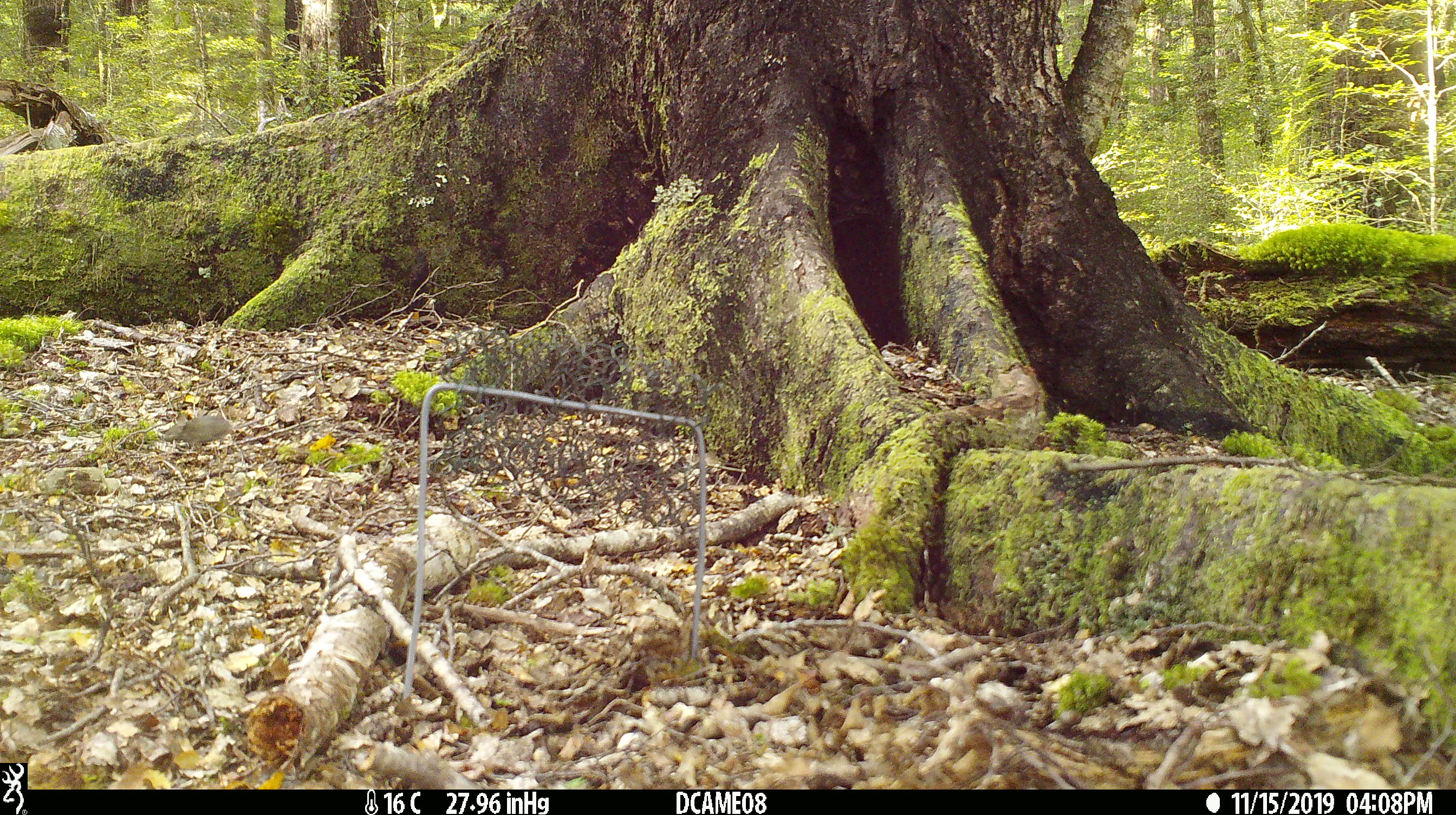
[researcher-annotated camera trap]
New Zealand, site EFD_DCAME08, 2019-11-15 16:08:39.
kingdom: Animalia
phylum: Chordata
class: Mammalia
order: Rodentia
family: Muridae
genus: Mus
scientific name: Mus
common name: mouse